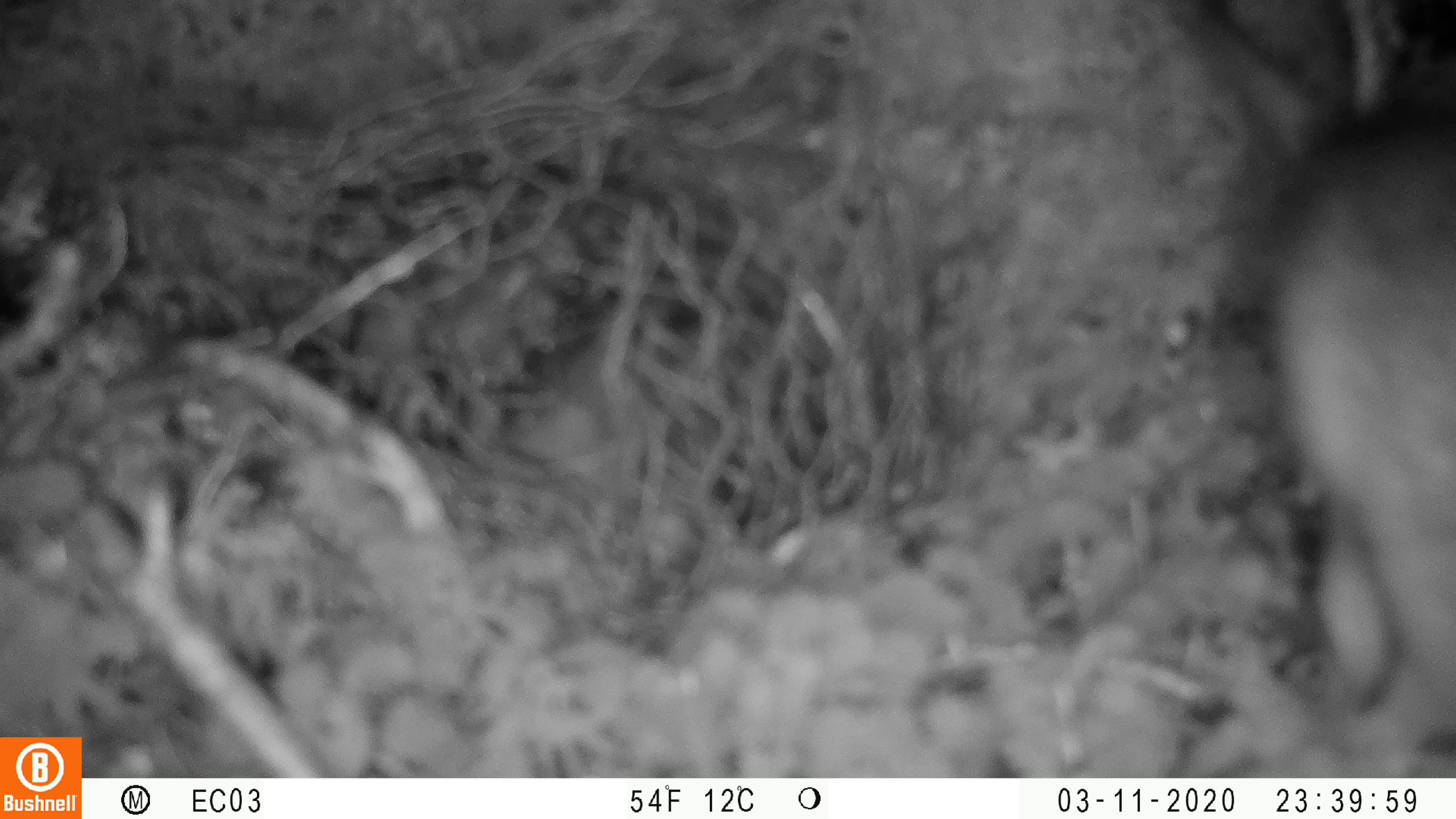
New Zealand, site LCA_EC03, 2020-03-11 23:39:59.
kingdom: Animalia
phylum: Chordata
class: Mammalia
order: Diprotodontia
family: Phalangeridae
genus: Trichosurus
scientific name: Trichosurus vulpecula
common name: common brushtail possum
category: possum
Possum (common brushtail possum) (Trichosurus vulpecula).